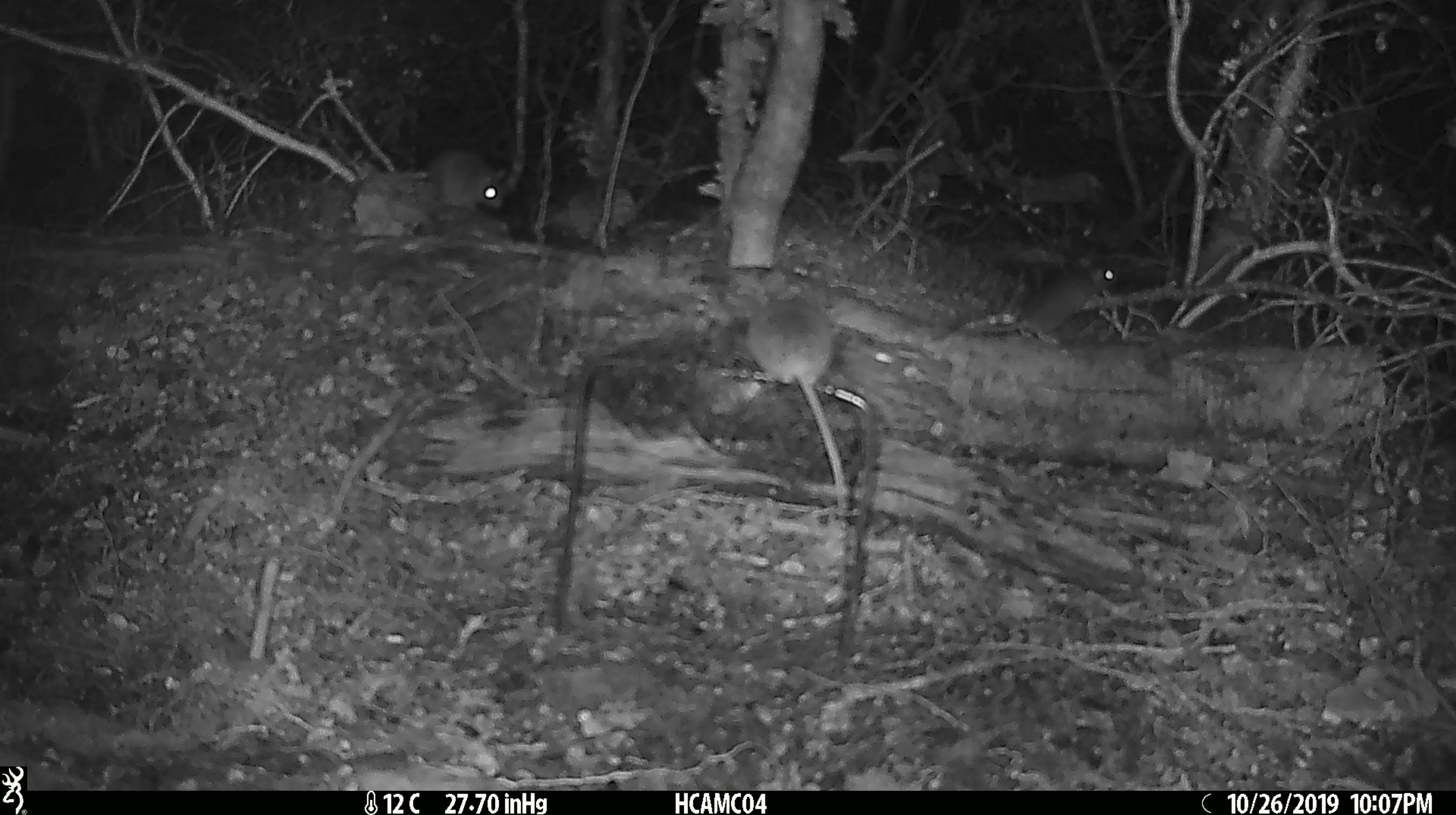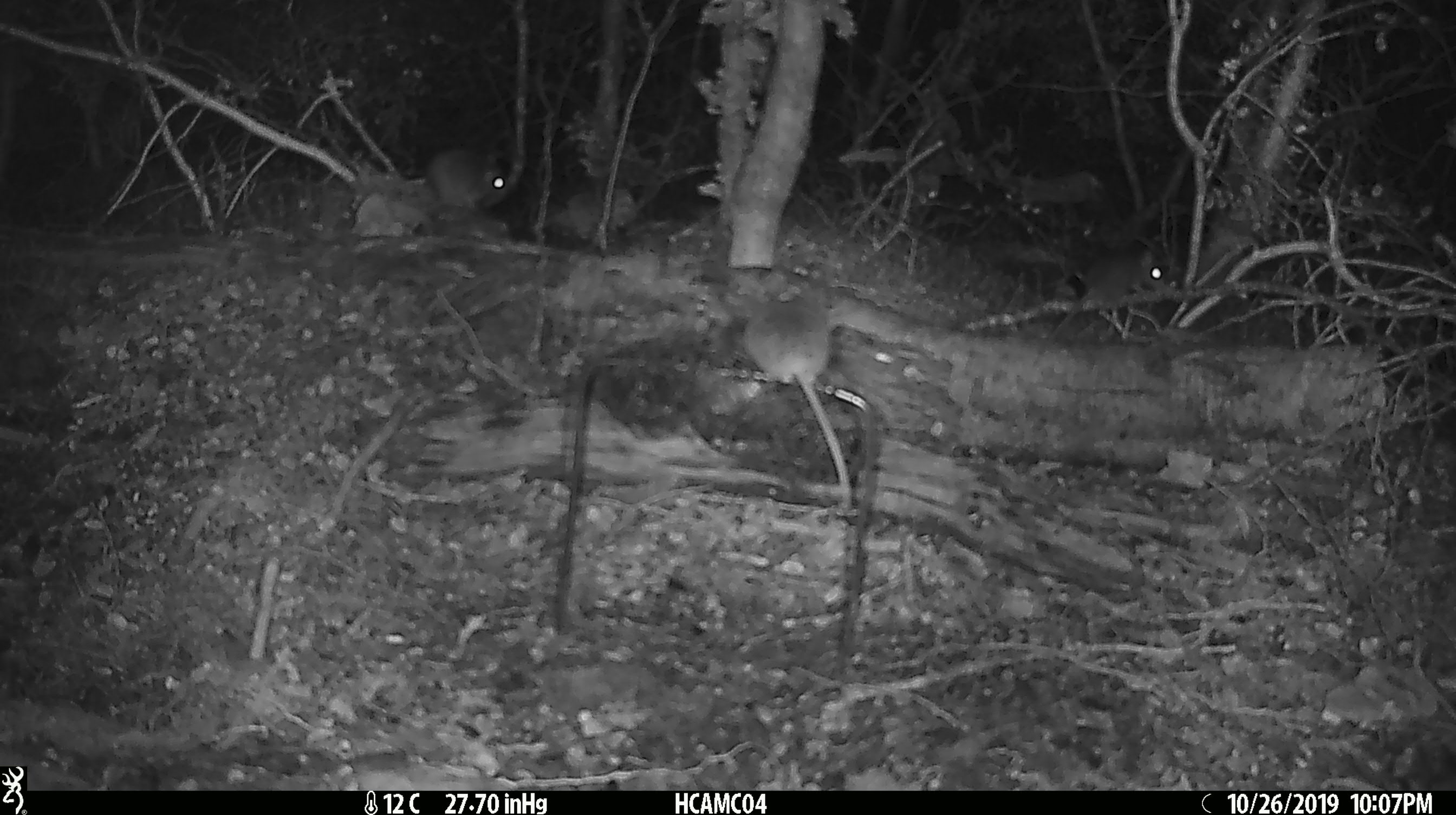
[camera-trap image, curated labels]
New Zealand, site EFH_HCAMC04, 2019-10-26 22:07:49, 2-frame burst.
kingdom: Animalia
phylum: Chordata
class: Mammalia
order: Rodentia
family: Muridae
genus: Mus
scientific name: Mus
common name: mouse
Mouse (Mus).